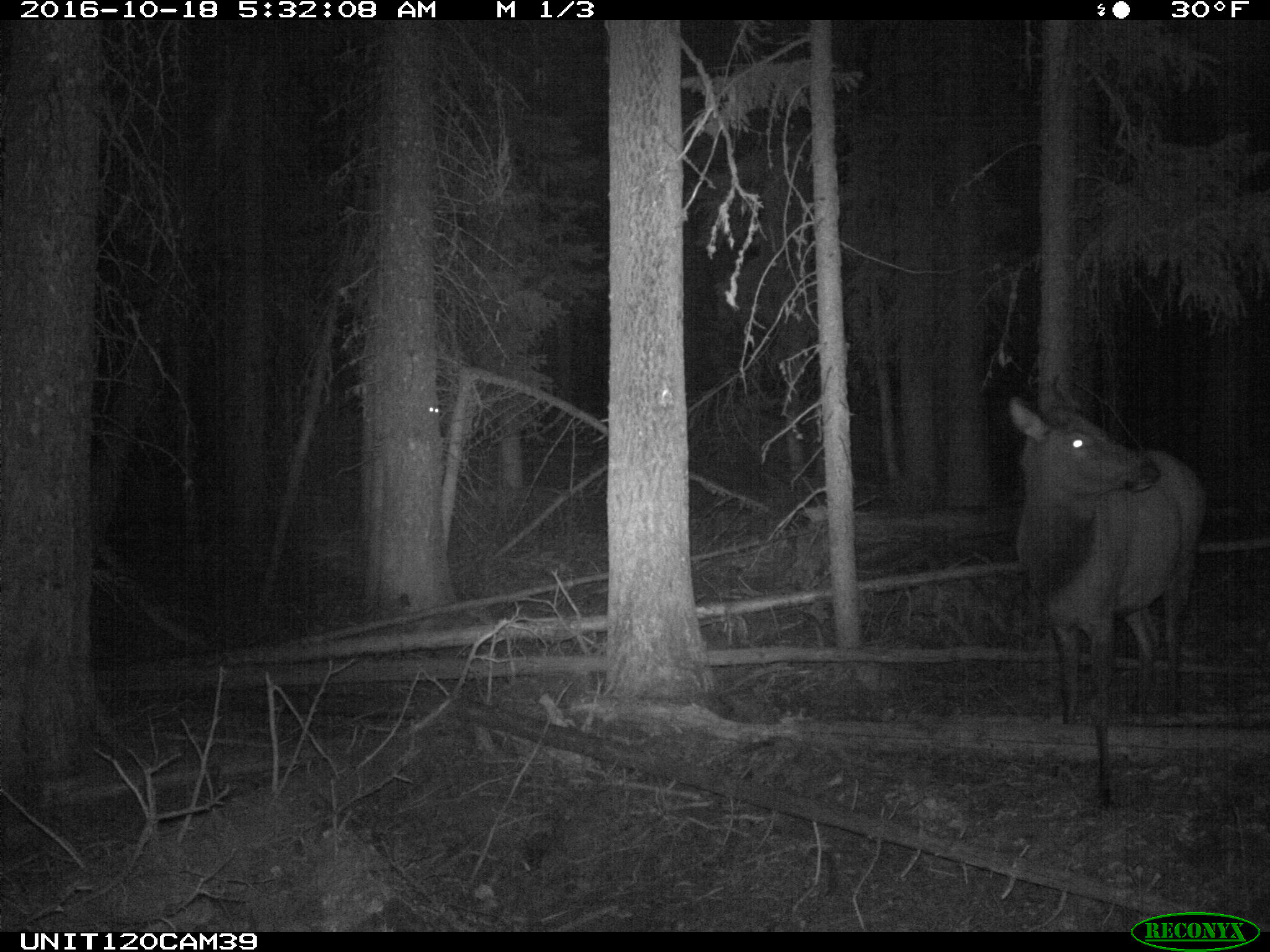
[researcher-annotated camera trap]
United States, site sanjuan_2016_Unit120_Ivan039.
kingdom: Animalia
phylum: Chordata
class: Mammalia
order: Artiodactyla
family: Cervidae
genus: Cervus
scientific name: Cervus elaphus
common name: red deer